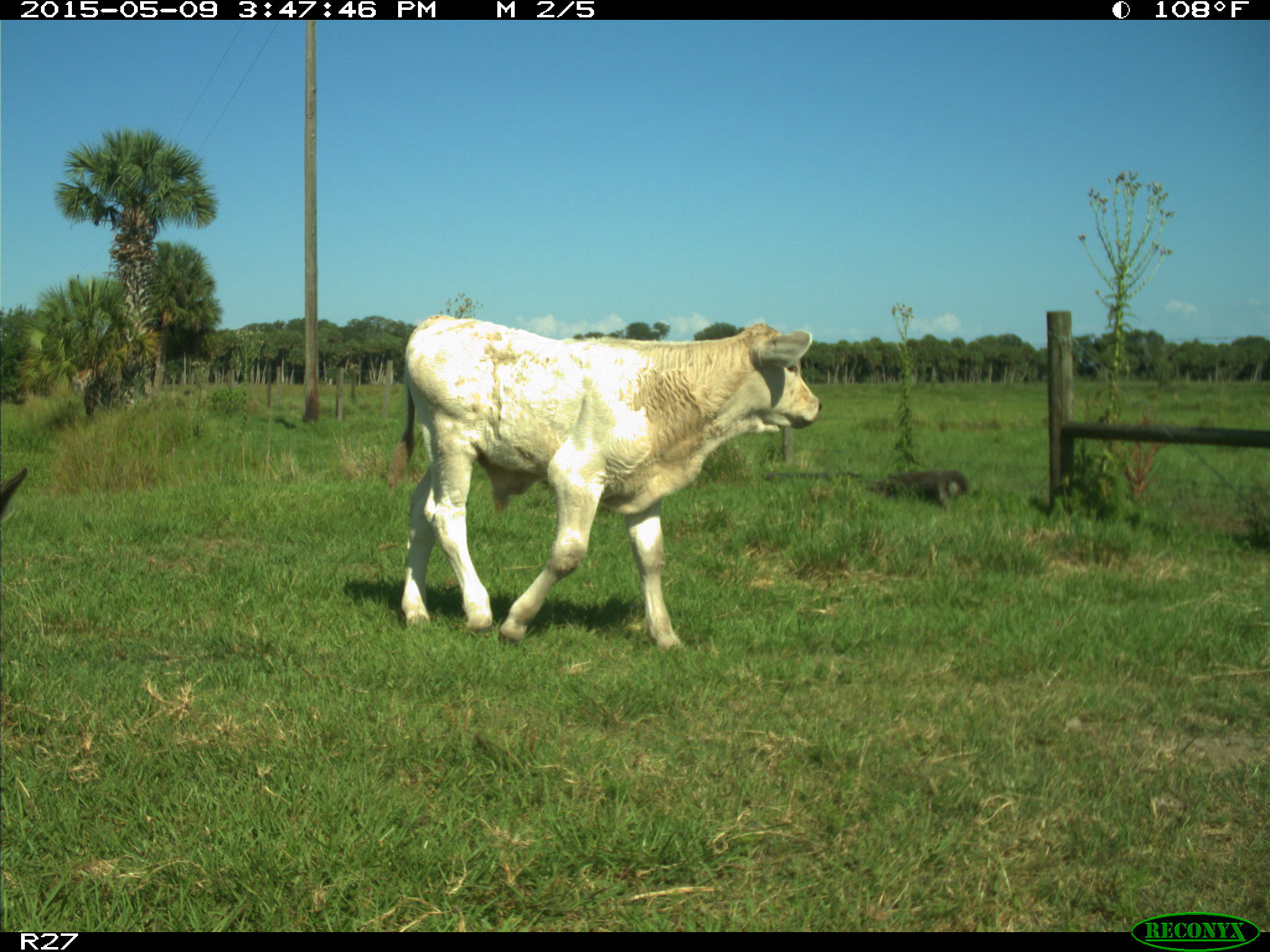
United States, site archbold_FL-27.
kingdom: Animalia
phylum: Chordata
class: Mammalia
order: Artiodactyla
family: Bovidae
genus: Bos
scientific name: Bos taurus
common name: domestic cow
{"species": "Bos taurus (domestic cow)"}